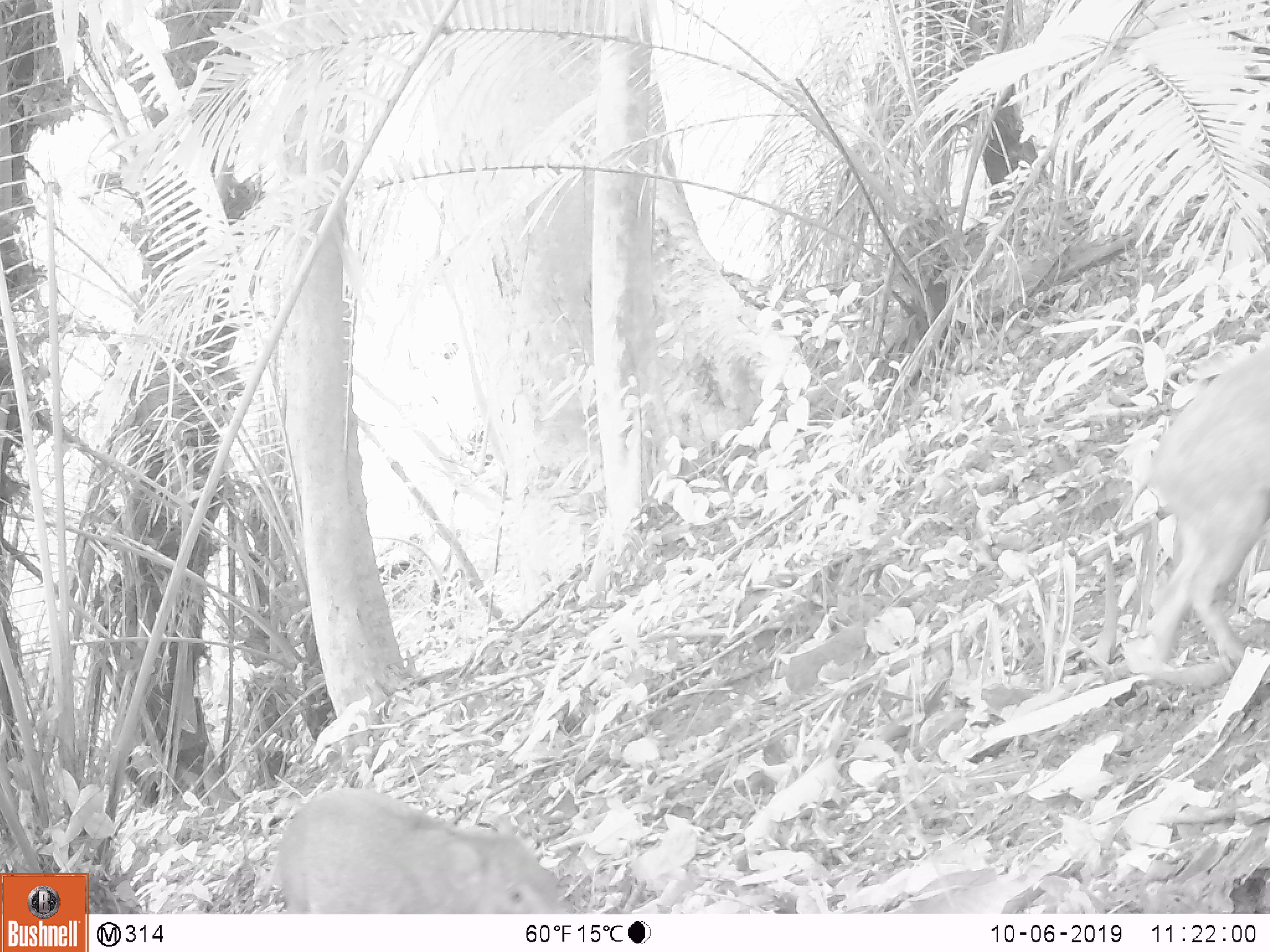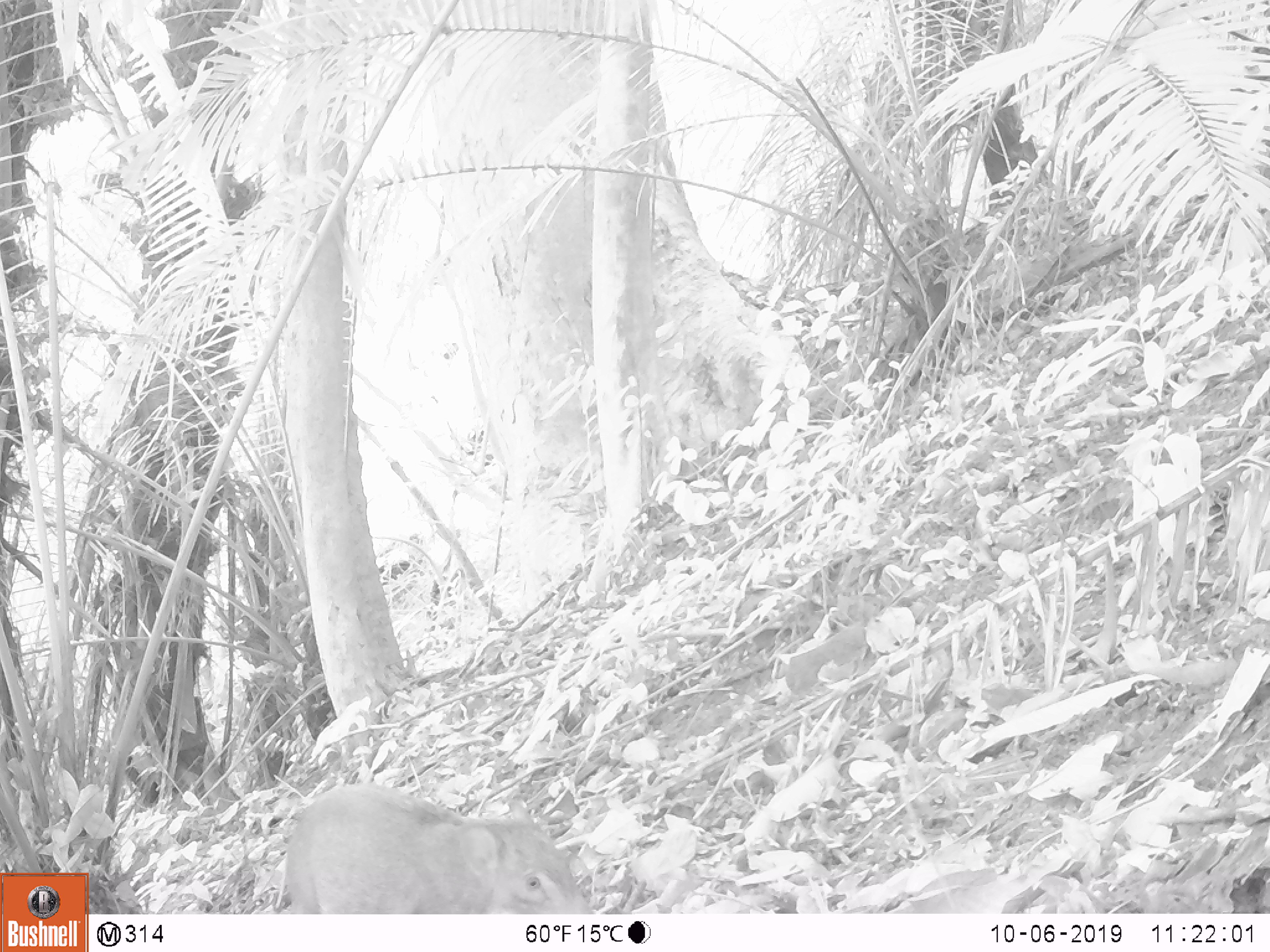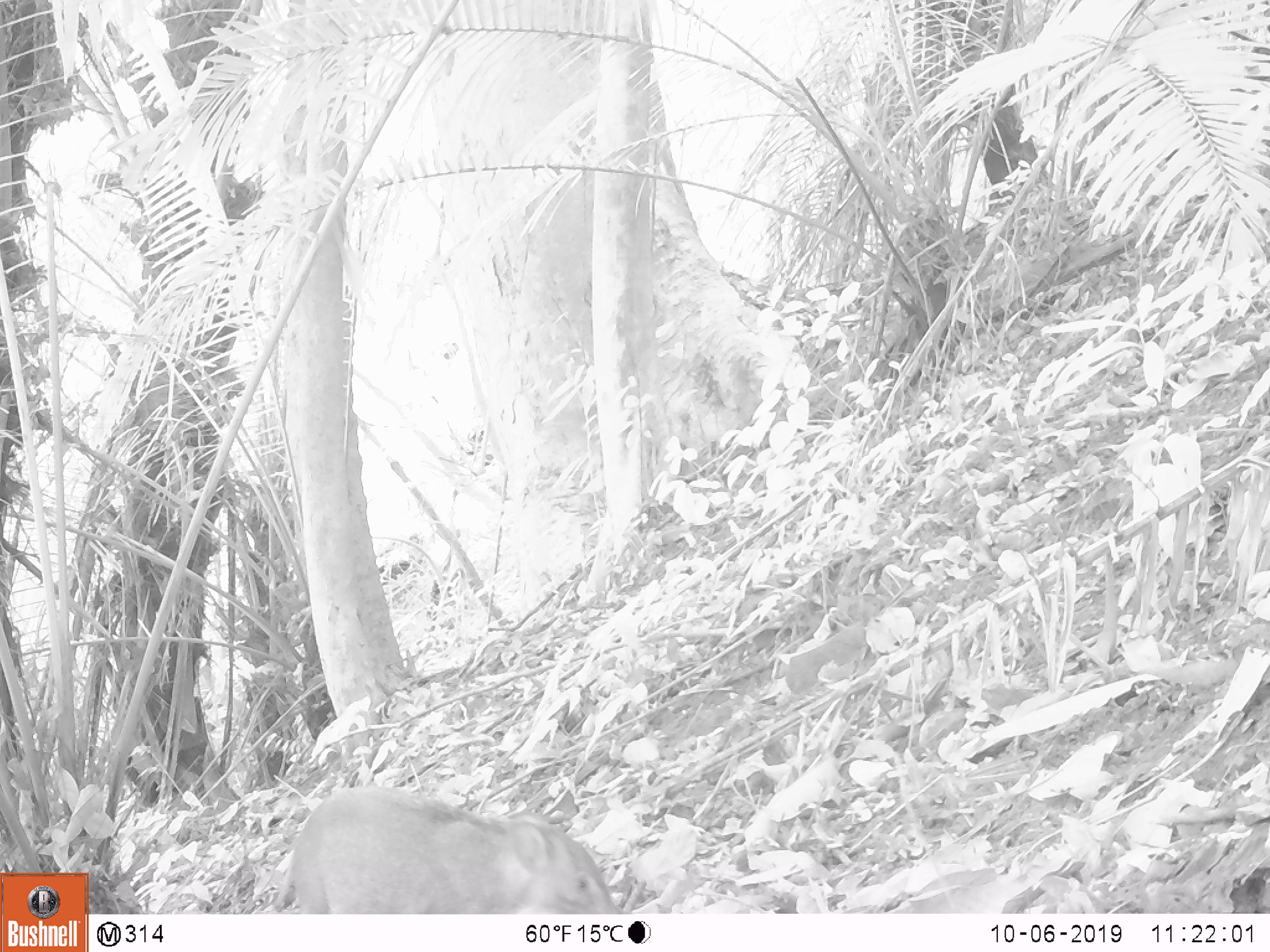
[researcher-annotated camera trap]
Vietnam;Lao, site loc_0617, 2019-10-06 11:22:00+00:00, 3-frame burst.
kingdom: Animalia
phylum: Chordata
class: Mammalia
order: Artiodactyla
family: Suidae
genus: Sus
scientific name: Sus scrofa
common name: eurasian wild pig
Eurasian wild pig (Sus scrofa). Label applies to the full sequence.